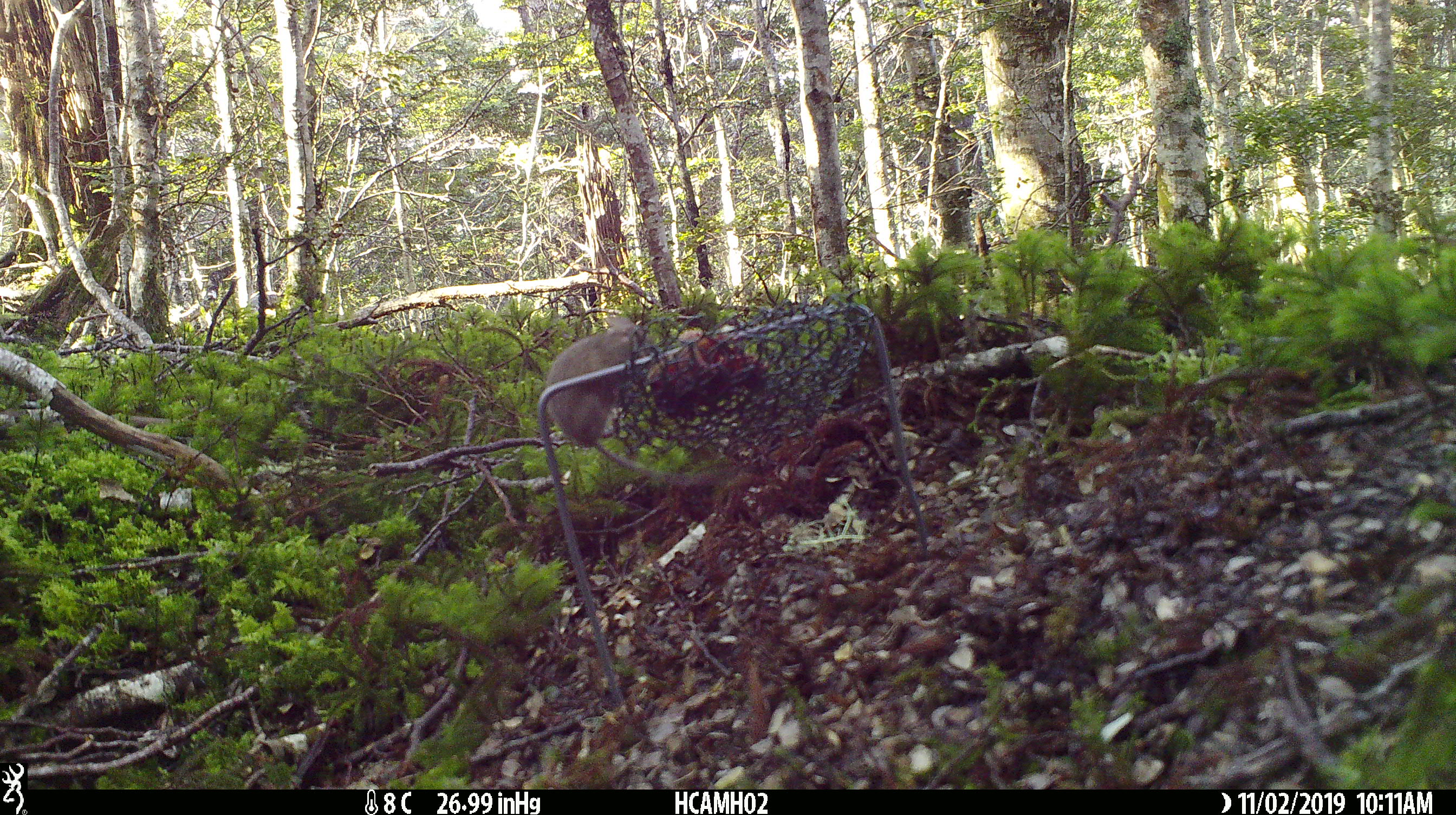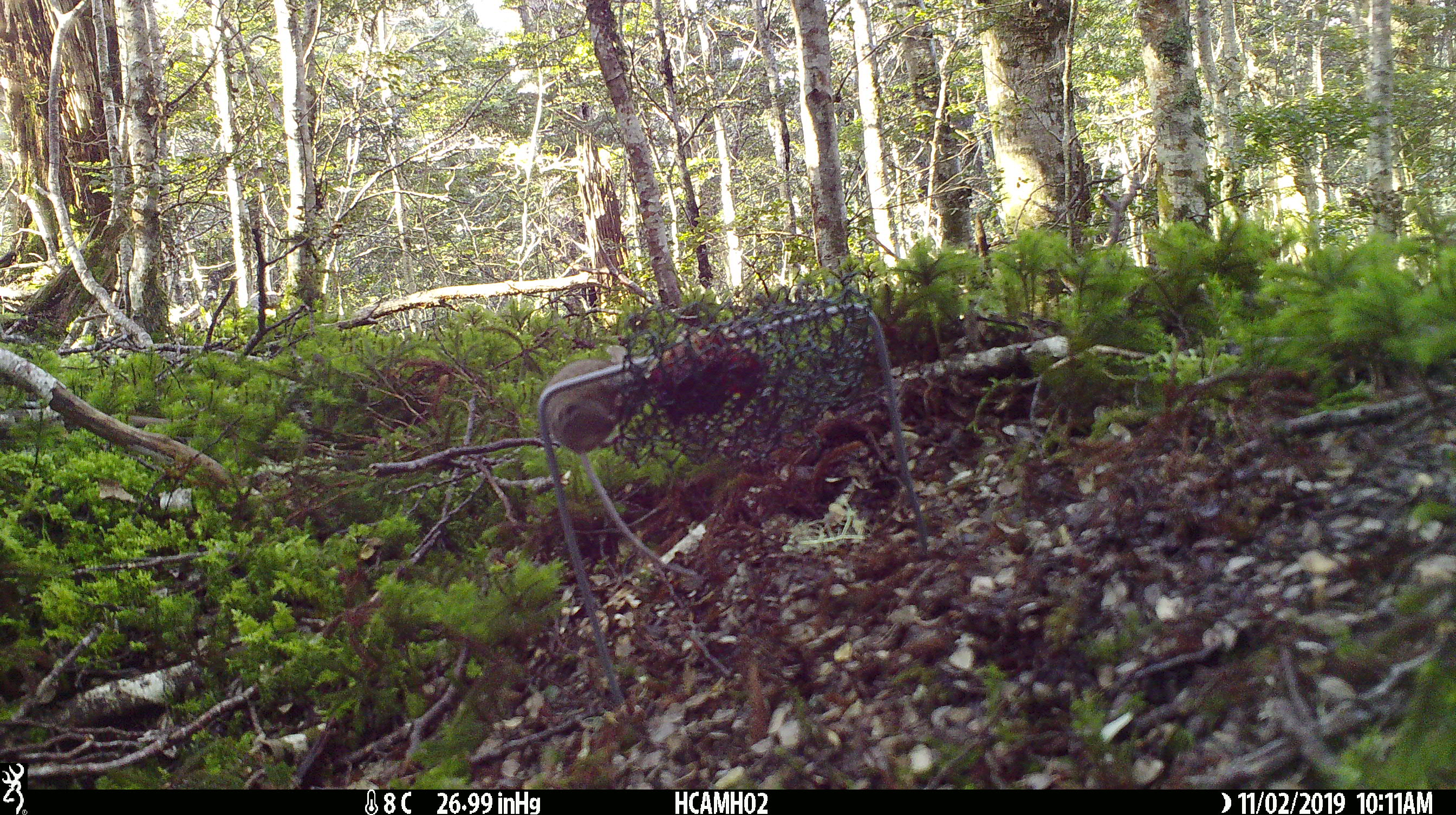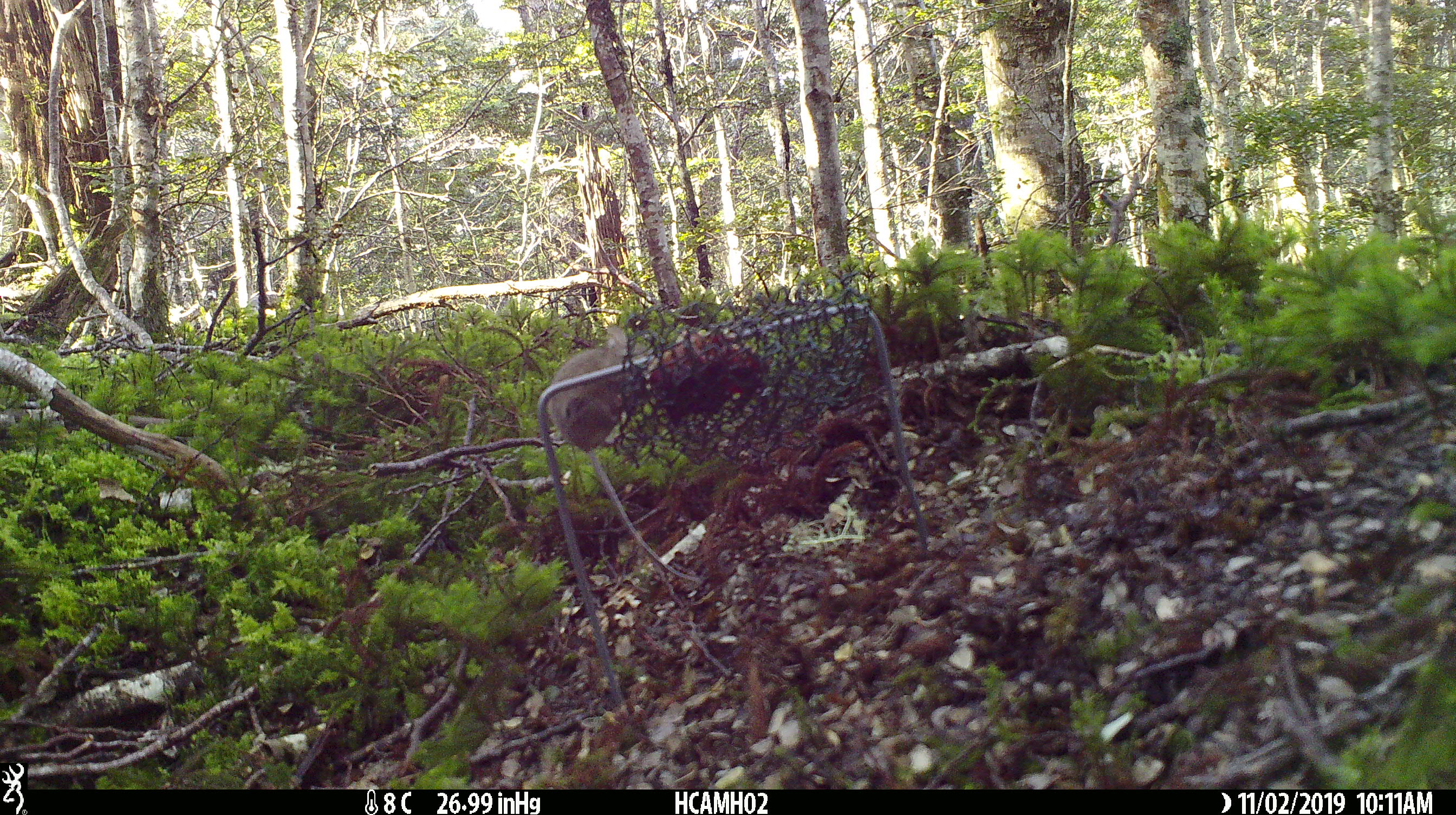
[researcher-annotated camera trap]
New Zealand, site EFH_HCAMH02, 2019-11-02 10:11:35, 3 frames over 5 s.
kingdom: Animalia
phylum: Chordata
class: Mammalia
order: Rodentia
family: Muridae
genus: Mus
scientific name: Mus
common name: mouse